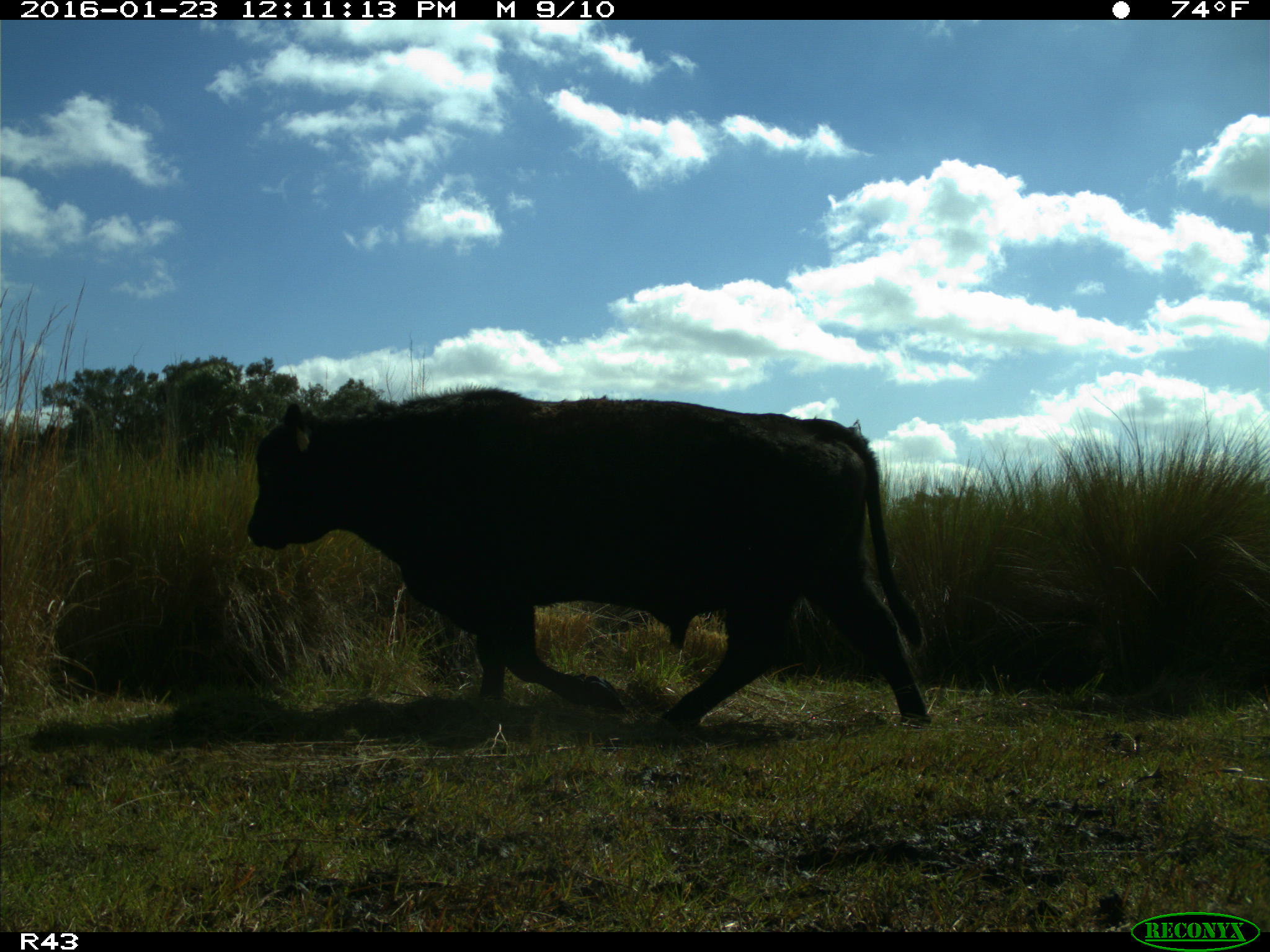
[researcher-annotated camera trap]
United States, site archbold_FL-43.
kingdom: Animalia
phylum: Chordata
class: Mammalia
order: Artiodactyla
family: Bovidae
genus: Bos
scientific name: Bos taurus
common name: domestic cow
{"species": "Bos taurus (domestic cow)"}